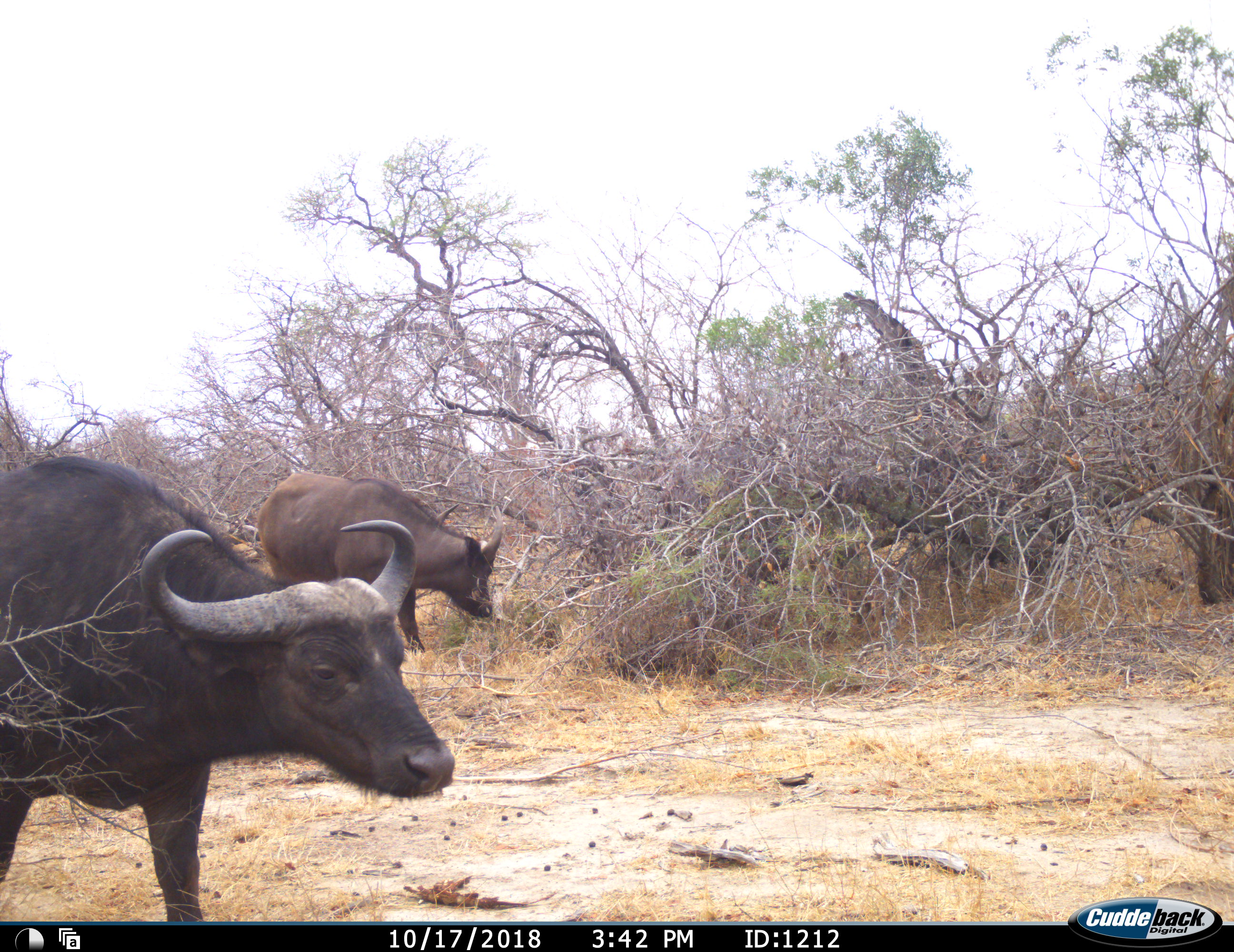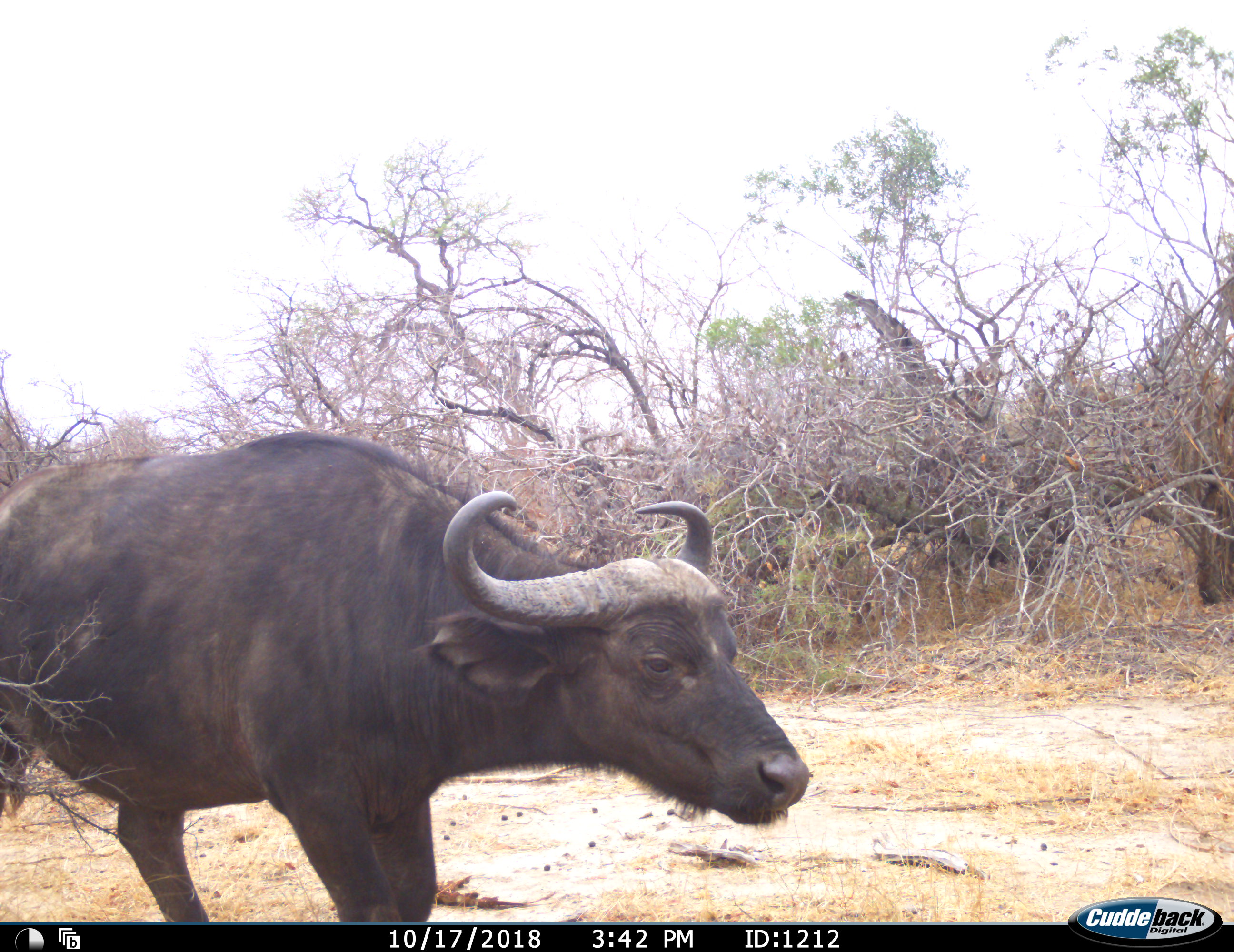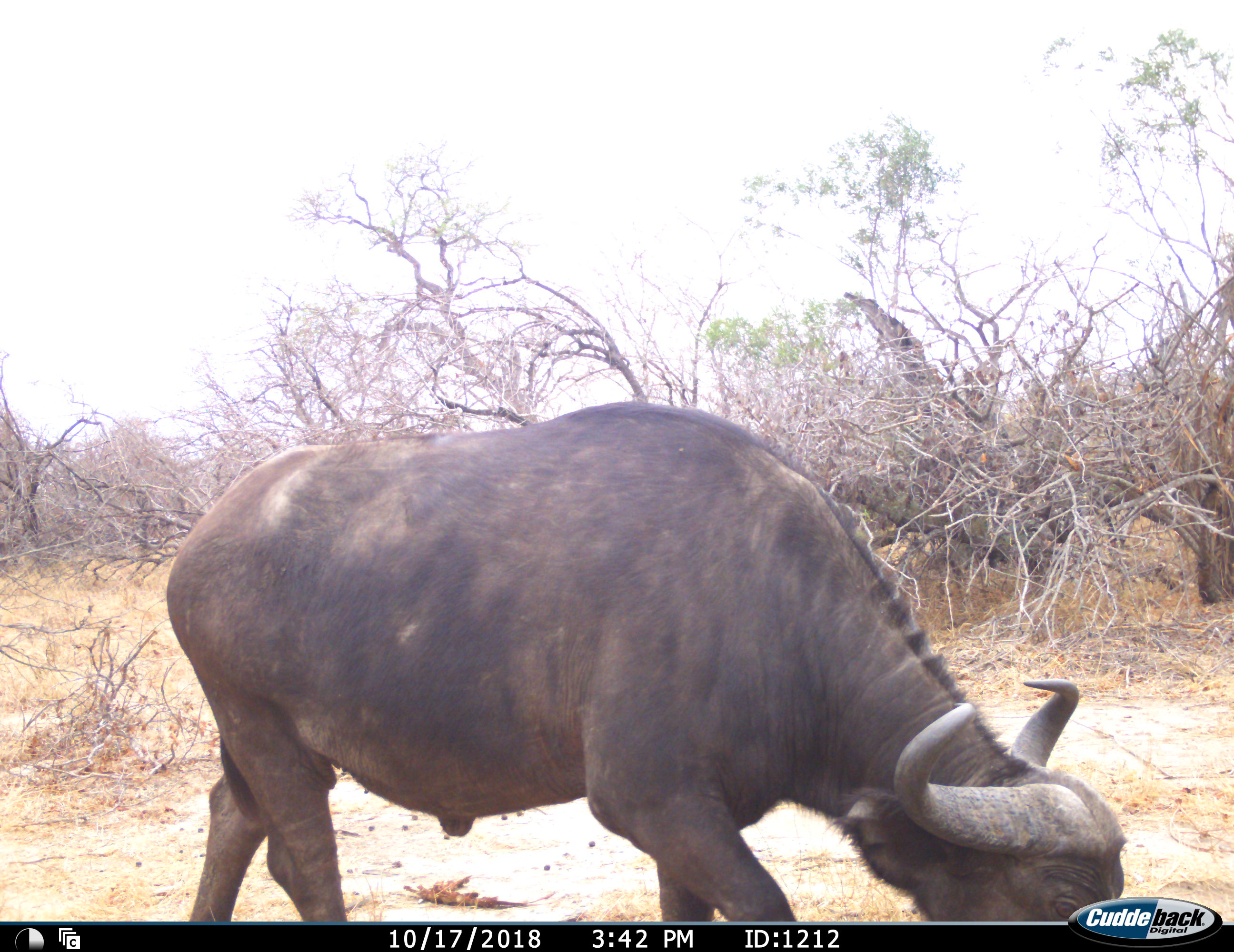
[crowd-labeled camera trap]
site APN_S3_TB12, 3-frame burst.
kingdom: Animalia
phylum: Chordata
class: Mammalia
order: Artiodactyla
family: Bovidae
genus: Syncerus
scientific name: Syncerus caffer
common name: african buffalo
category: buffalo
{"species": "buffalo (african buffalo) (Syncerus caffer)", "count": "2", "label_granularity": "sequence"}